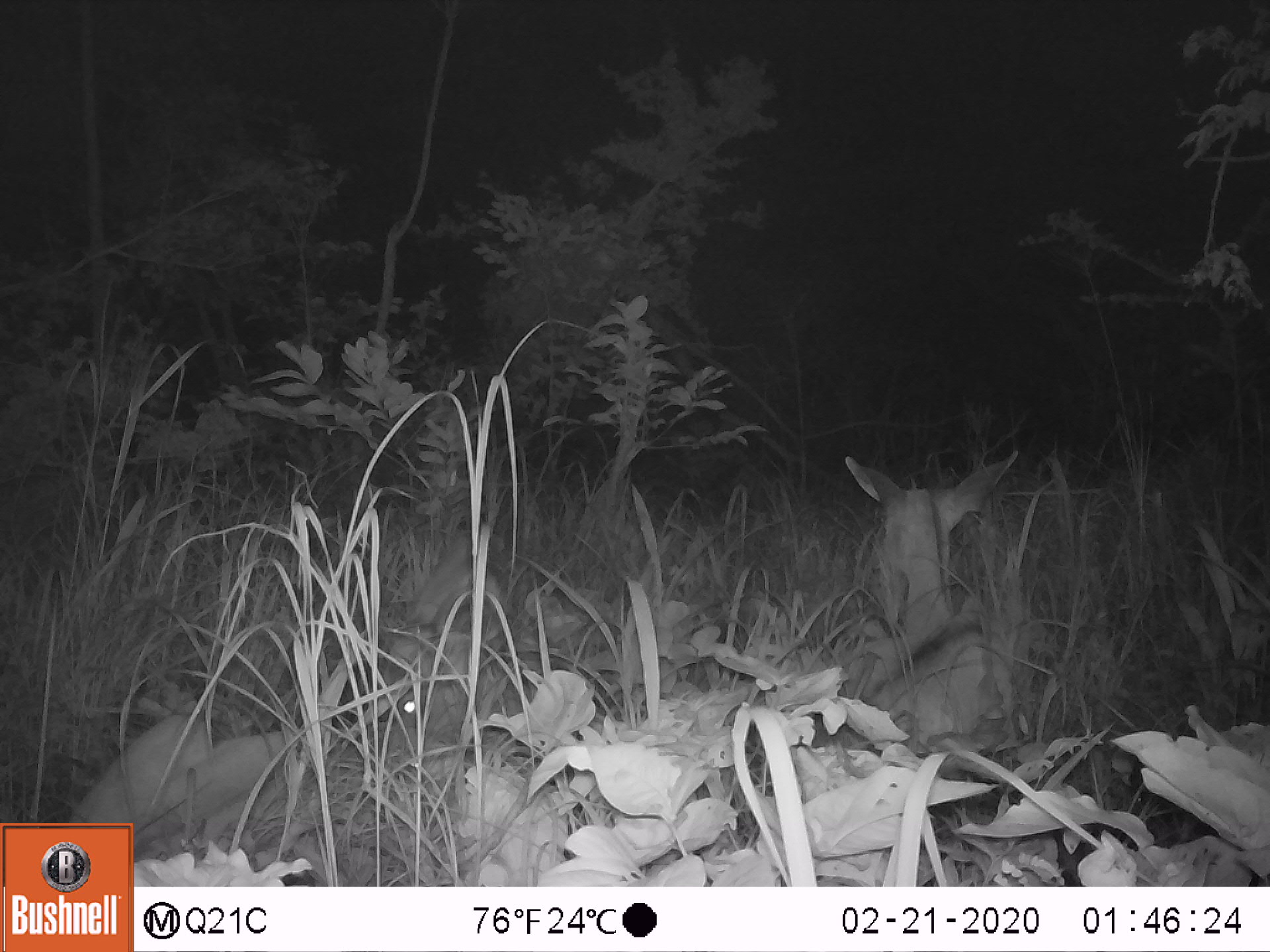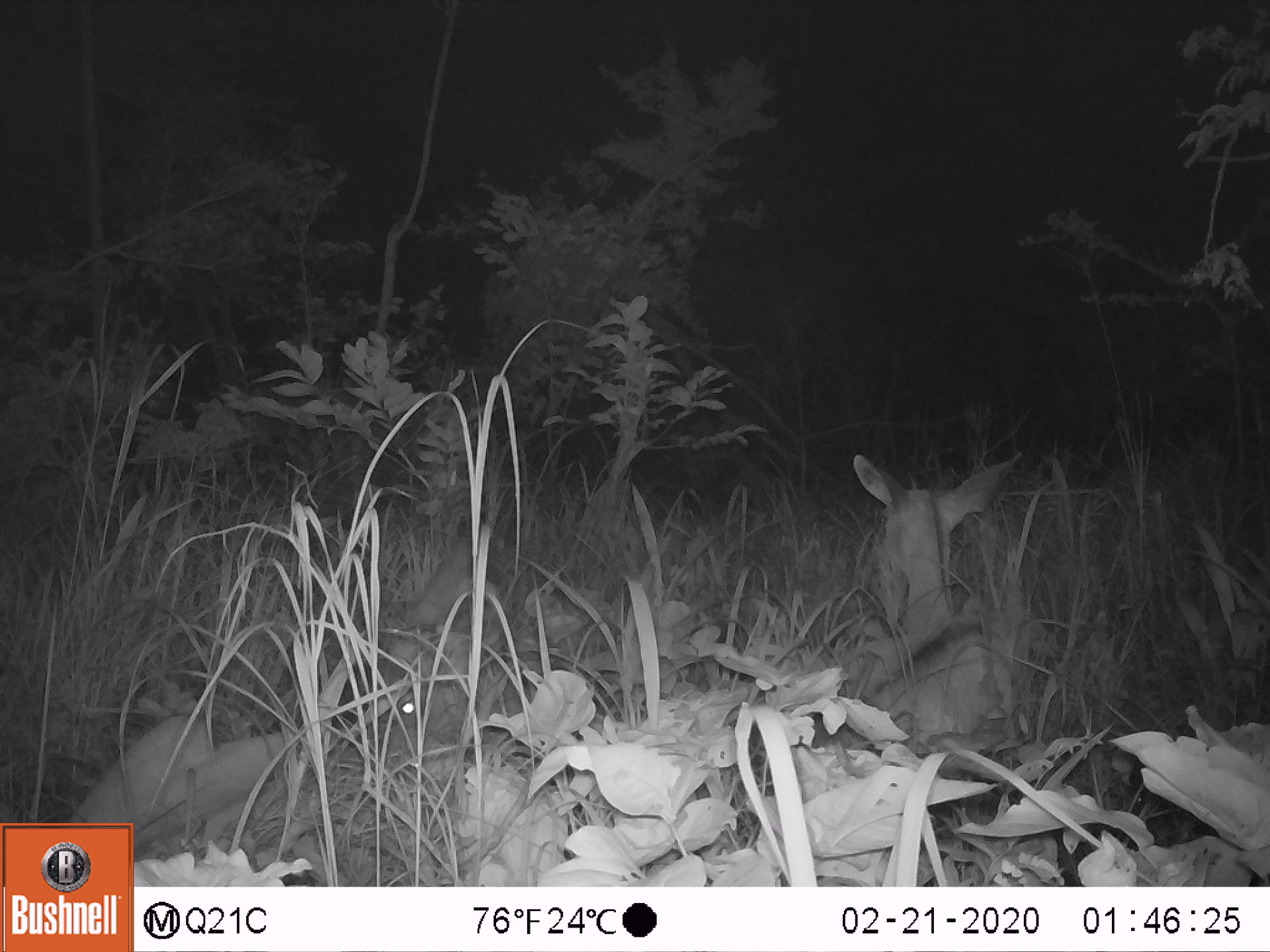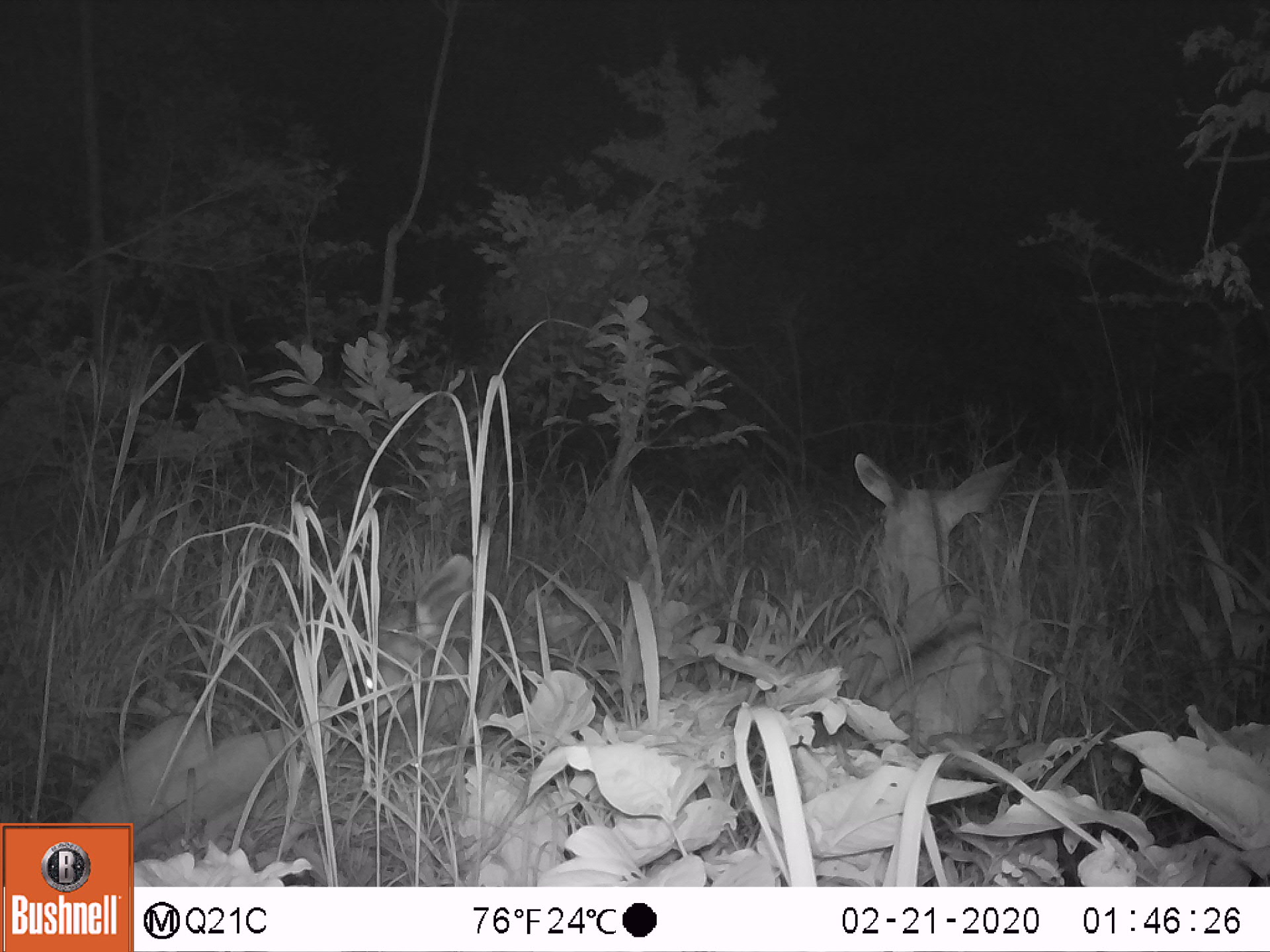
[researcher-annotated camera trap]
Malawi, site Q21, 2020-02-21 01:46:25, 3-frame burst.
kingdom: Animalia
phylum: Chordata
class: Mammalia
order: Artiodactyla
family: Bovidae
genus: Tragelaphus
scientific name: Tragelaphus strepsiceros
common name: greater kudu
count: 2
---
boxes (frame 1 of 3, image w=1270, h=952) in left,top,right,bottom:
greater kudu: 74,532,550,819; 818,436,1049,740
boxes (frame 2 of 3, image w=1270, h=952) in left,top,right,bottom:
greater kudu: 62,515,523,811; 836,442,1037,772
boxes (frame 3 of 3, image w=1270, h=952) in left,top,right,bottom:
greater kudu: 56,552,494,821; 835,447,1040,766